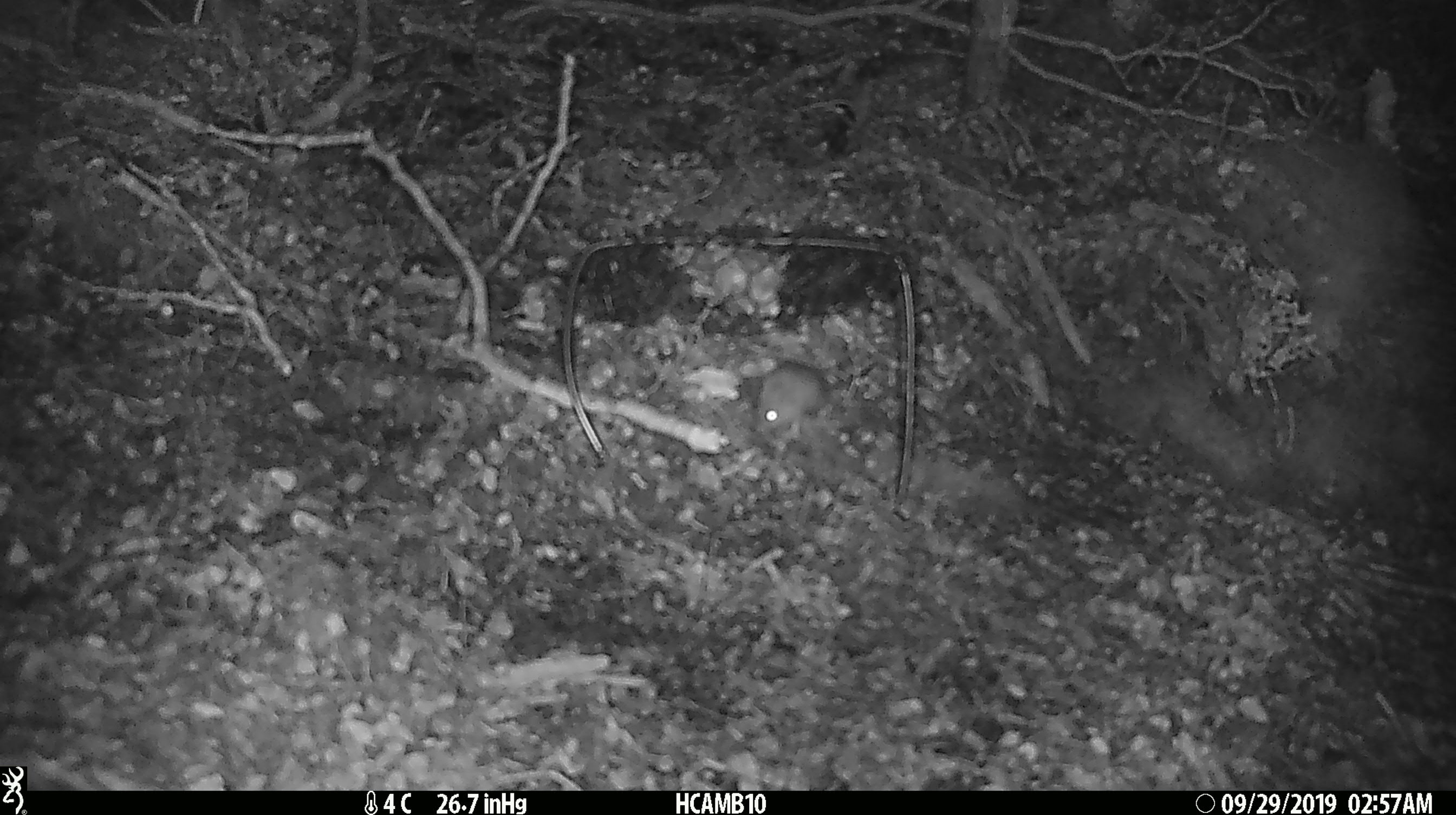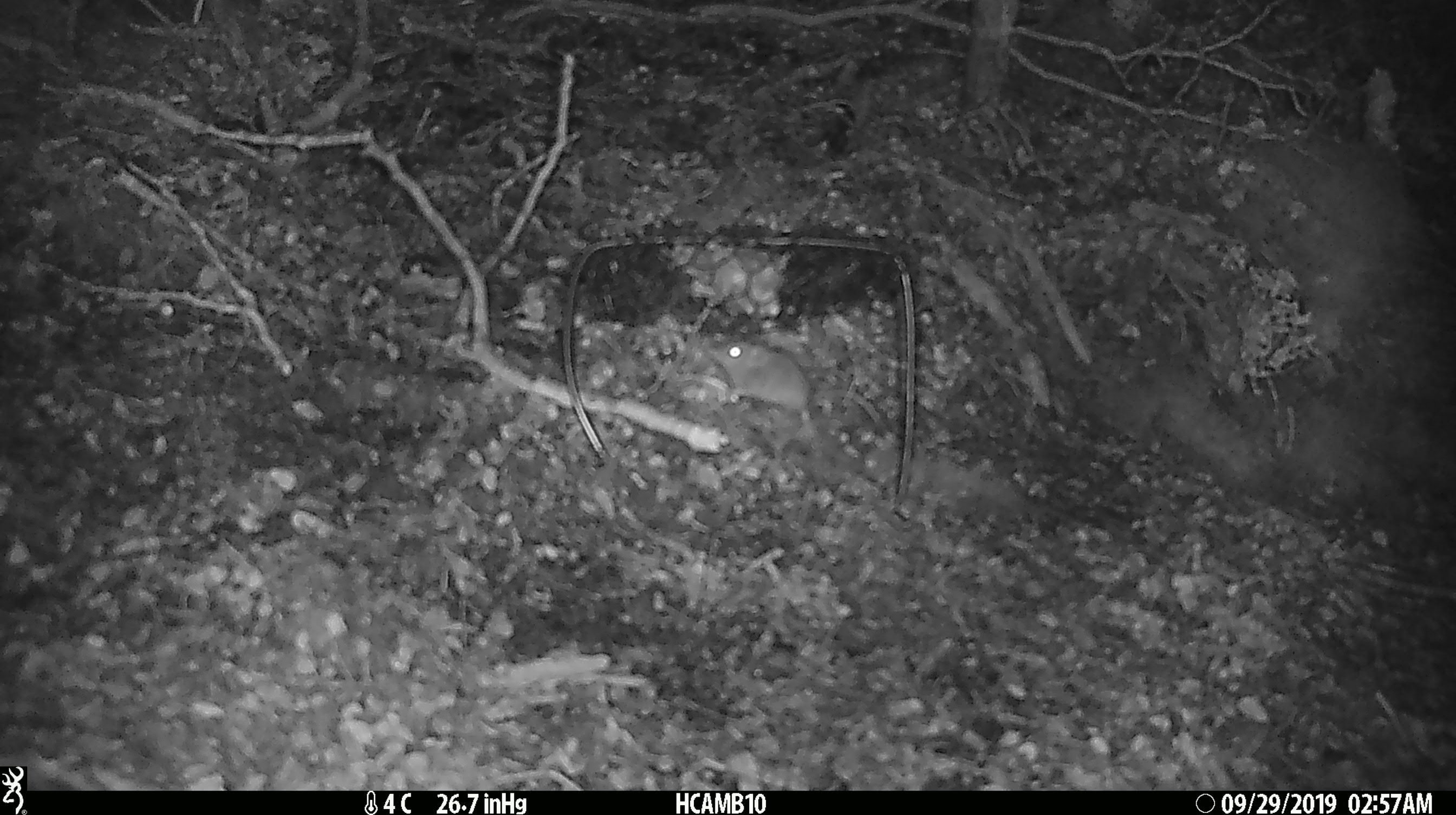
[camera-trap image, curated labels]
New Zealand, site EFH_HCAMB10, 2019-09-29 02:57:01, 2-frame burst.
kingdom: Animalia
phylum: Chordata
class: Mammalia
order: Rodentia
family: Muridae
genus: Mus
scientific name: Mus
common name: mouse